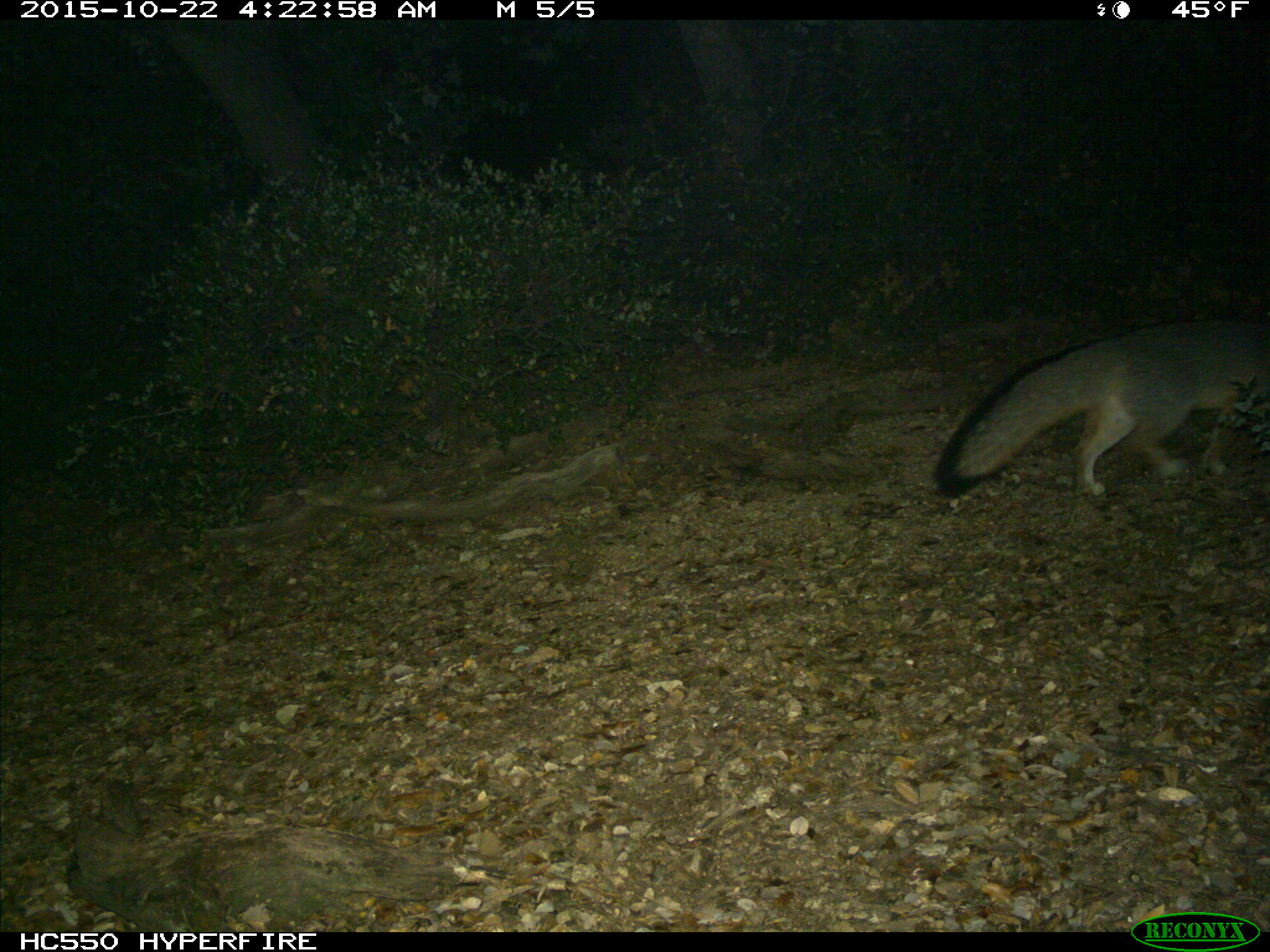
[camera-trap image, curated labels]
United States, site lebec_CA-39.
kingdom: Animalia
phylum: Chordata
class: Mammalia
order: Carnivora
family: Canidae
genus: Urocyon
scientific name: Urocyon cinereoargenteus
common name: gray fox